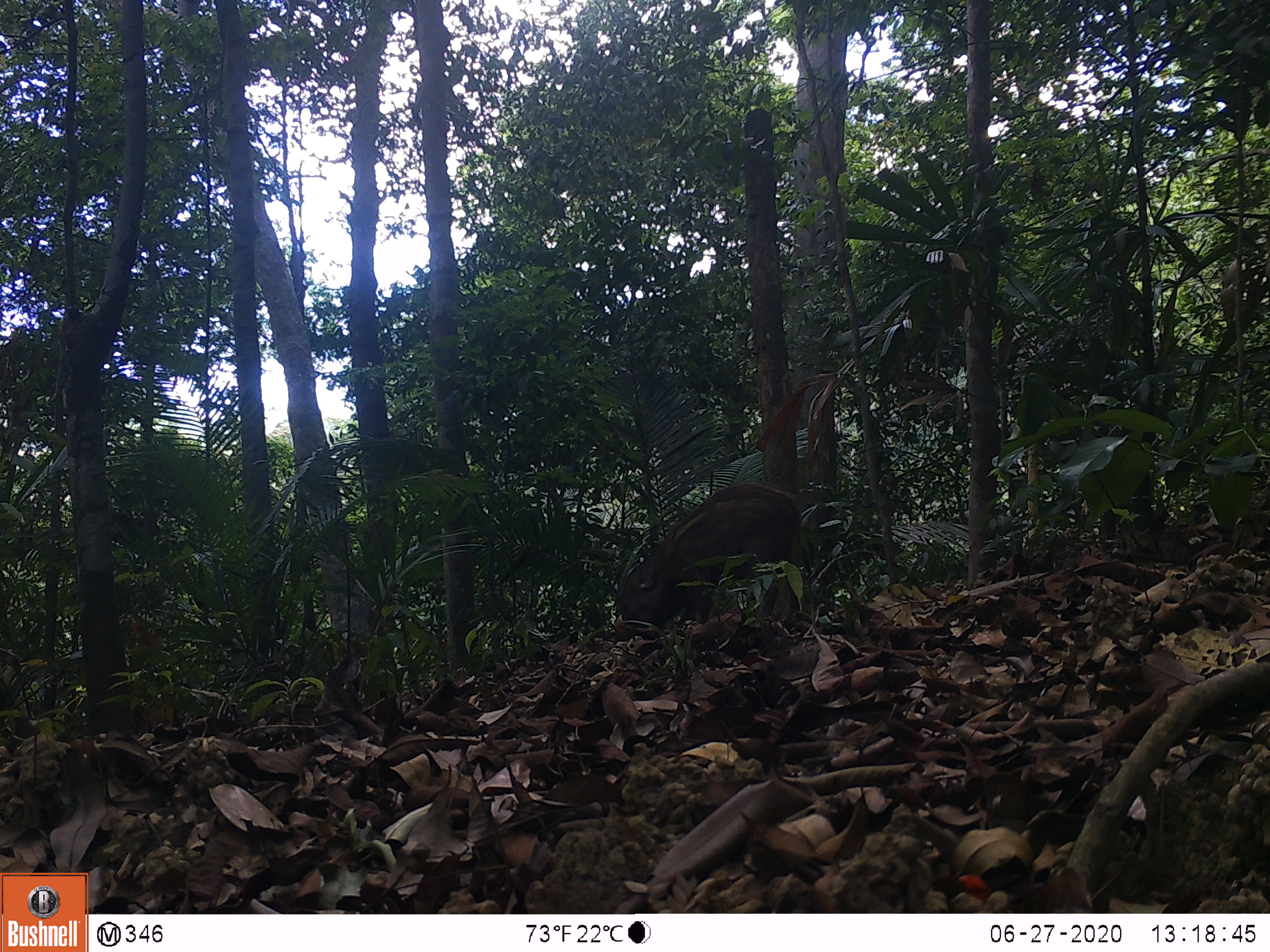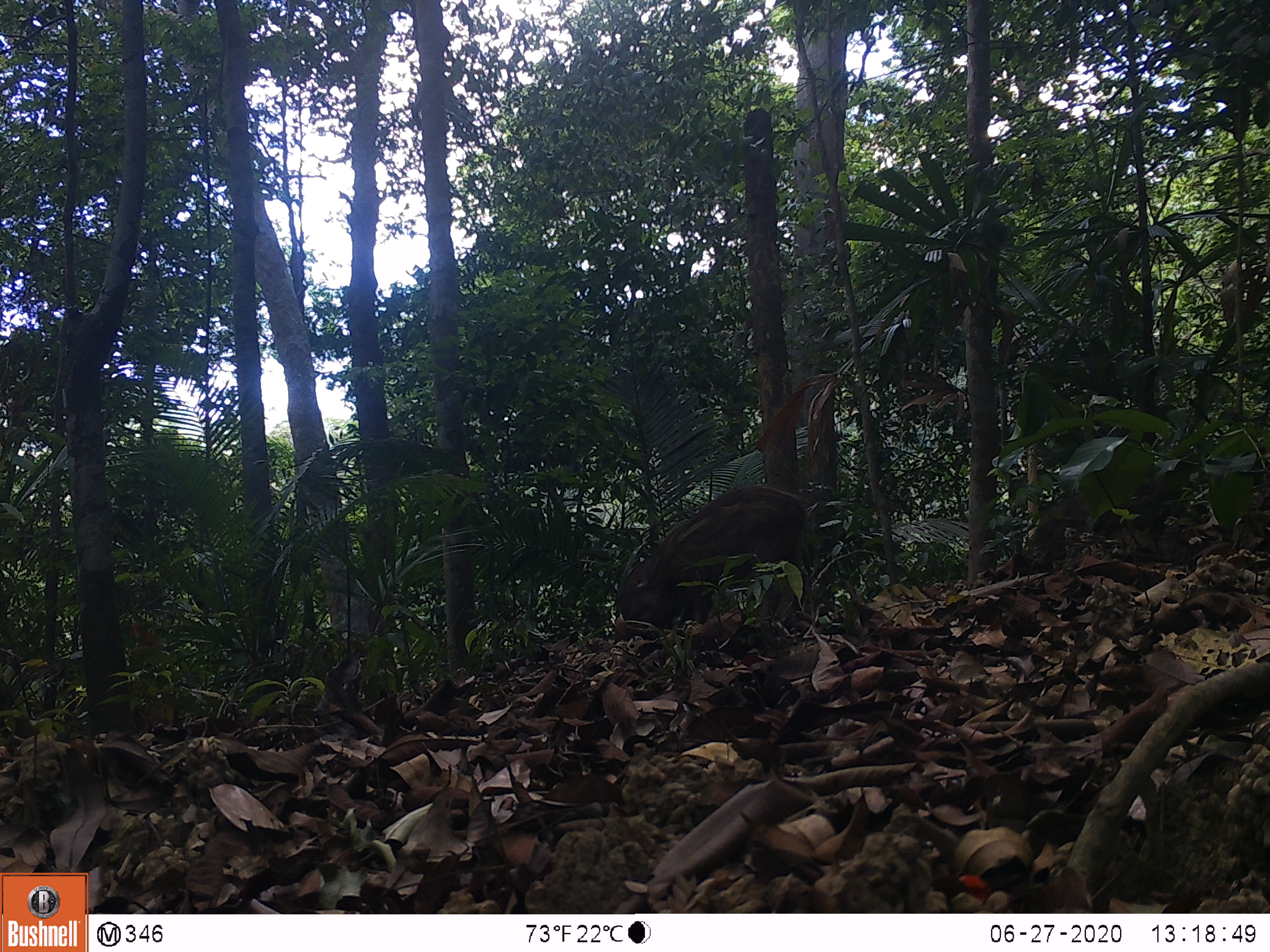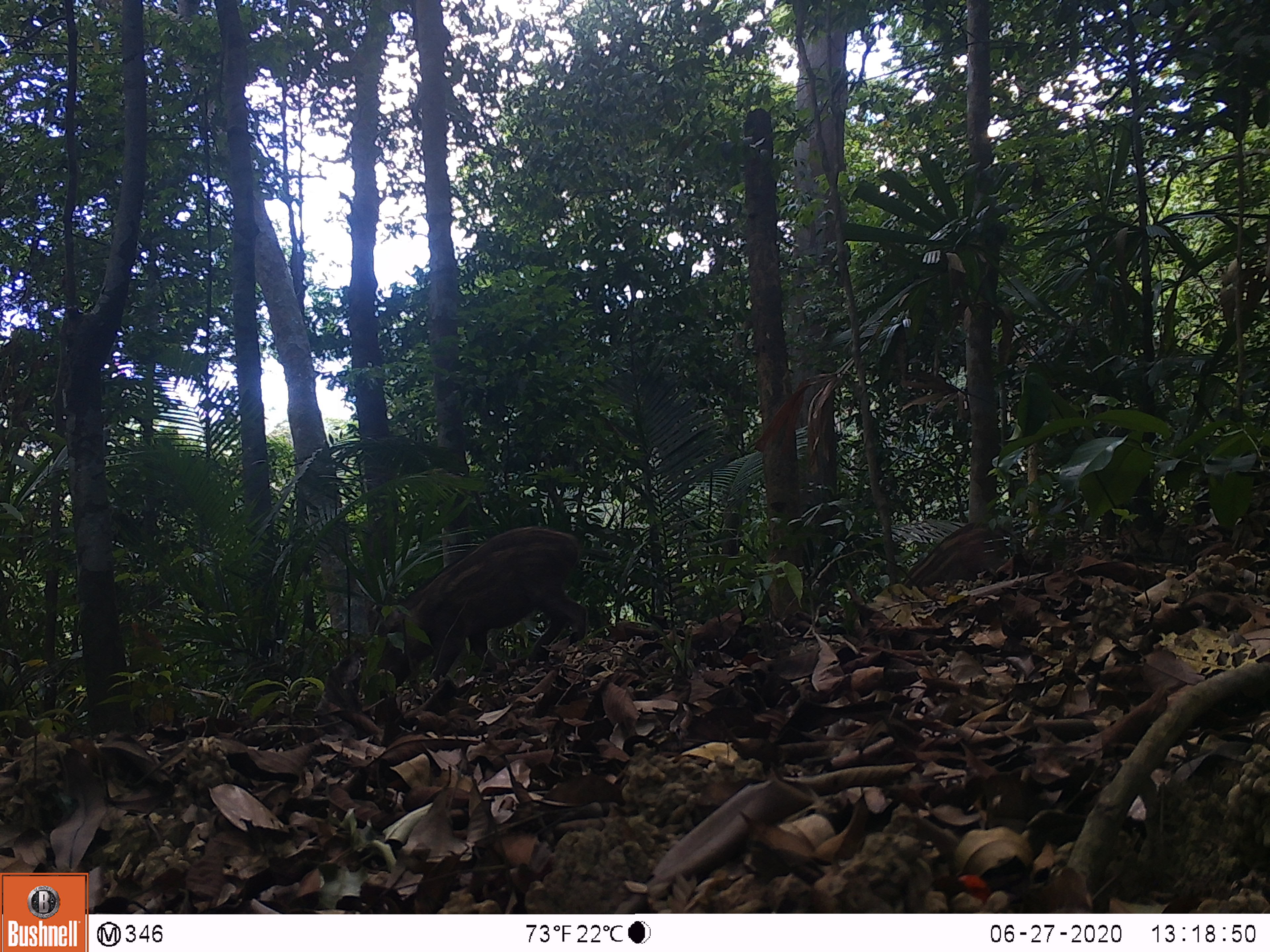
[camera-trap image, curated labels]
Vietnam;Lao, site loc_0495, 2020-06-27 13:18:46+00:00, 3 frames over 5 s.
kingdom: Animalia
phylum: Chordata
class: Mammalia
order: Artiodactyla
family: Suidae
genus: Sus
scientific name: Sus scrofa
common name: eurasian wild pig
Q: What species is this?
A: Eurasian wild pig (Sus scrofa).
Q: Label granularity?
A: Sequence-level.